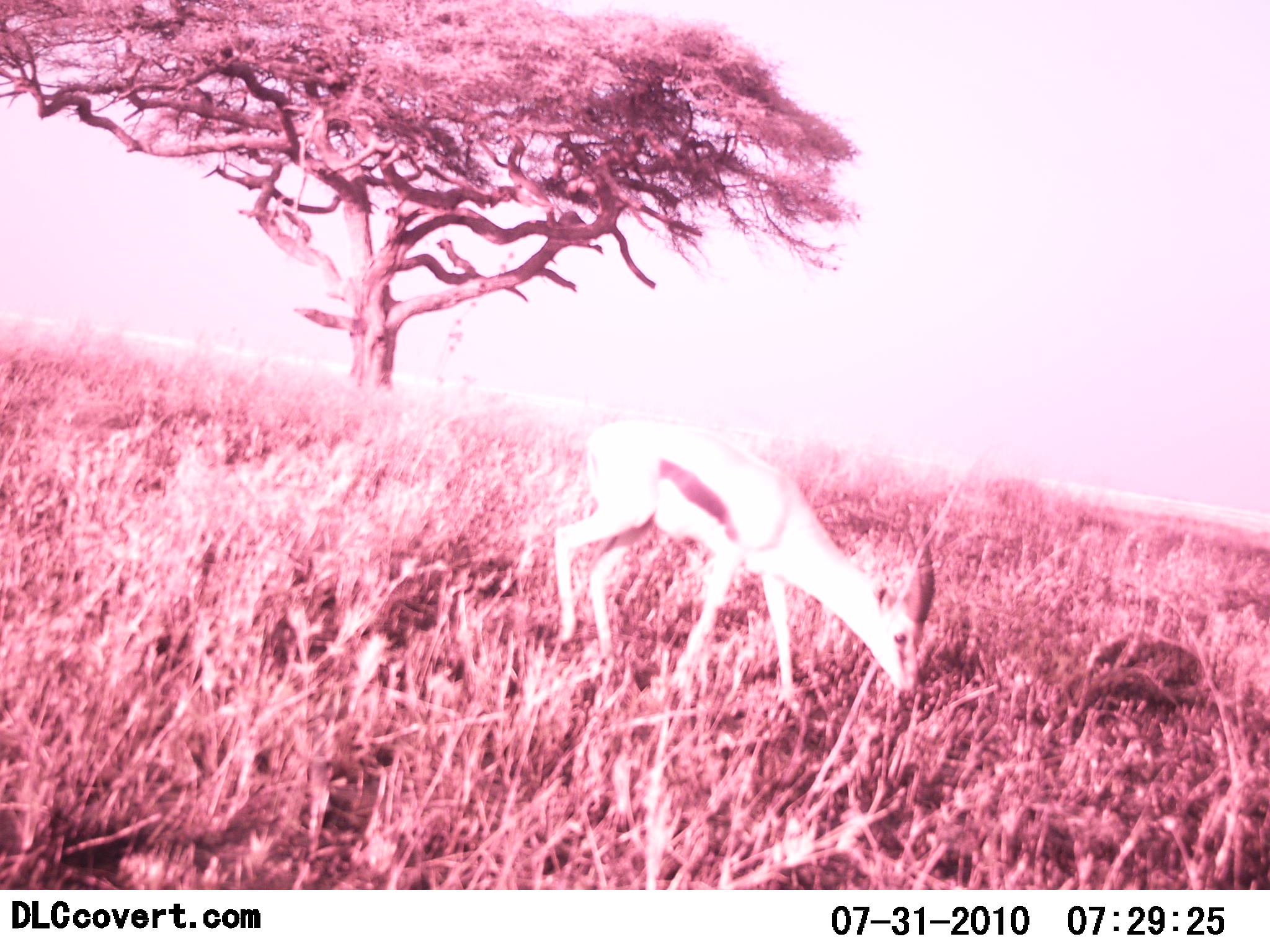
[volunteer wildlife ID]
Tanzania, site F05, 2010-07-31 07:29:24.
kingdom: Animalia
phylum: Chordata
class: Mammalia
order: Artiodactyla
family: Bovidae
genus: Eudorcas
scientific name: Eudorcas thomsonii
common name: thomson's gazelle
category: gazellethomsons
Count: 1.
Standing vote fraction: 27%.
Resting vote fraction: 0%.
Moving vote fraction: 7%.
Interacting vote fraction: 0%.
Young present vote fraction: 0%.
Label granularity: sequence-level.